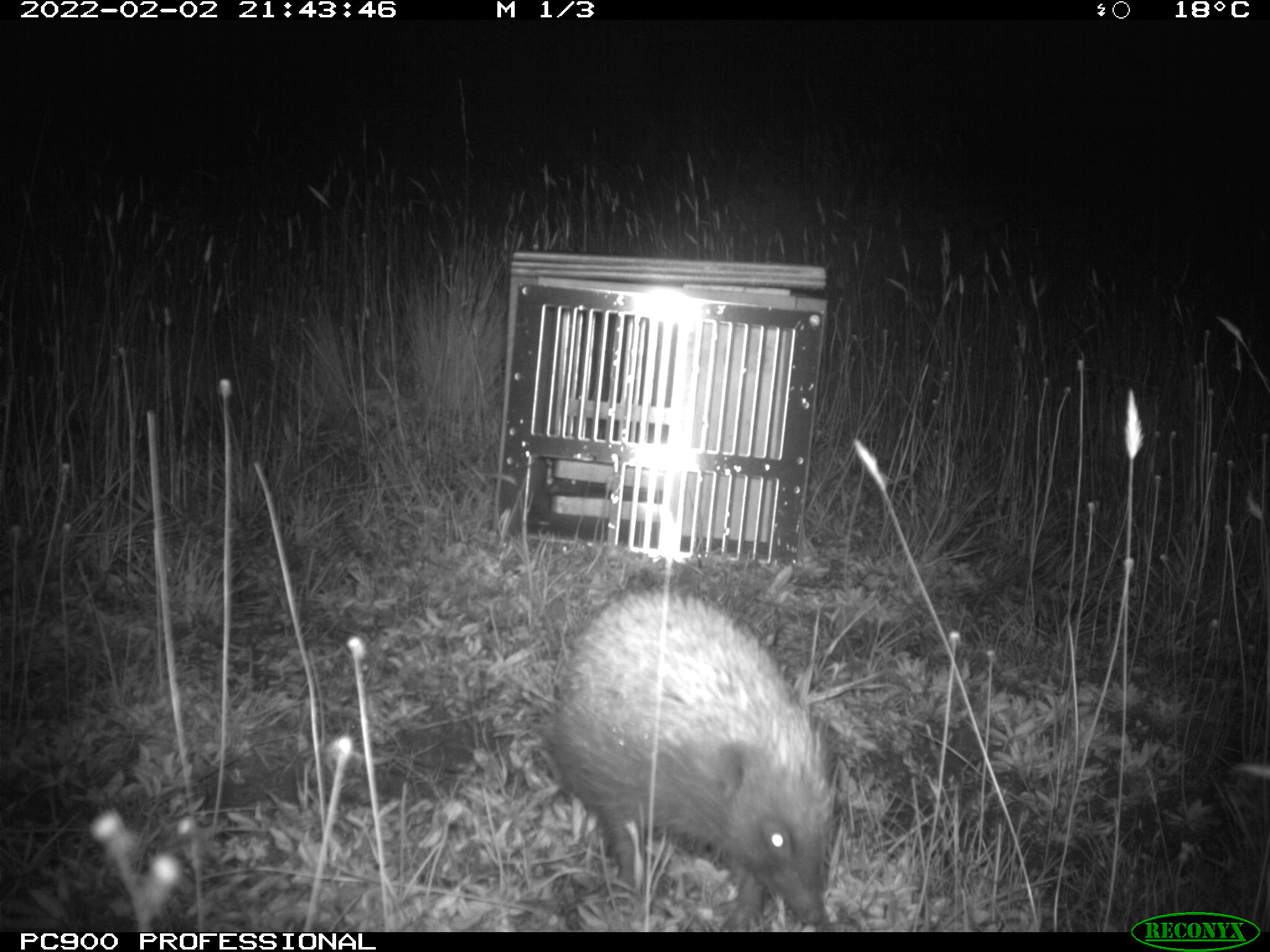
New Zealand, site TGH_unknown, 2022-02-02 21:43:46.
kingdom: Animalia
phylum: Chordata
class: Mammalia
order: Eulipotyphla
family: Erinaceidae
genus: Erinaceus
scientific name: Erinaceus europaeus europaeus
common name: european hedgehog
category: hedgehog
Hedgehog (european hedgehog) (Erinaceus europaeus europaeus).